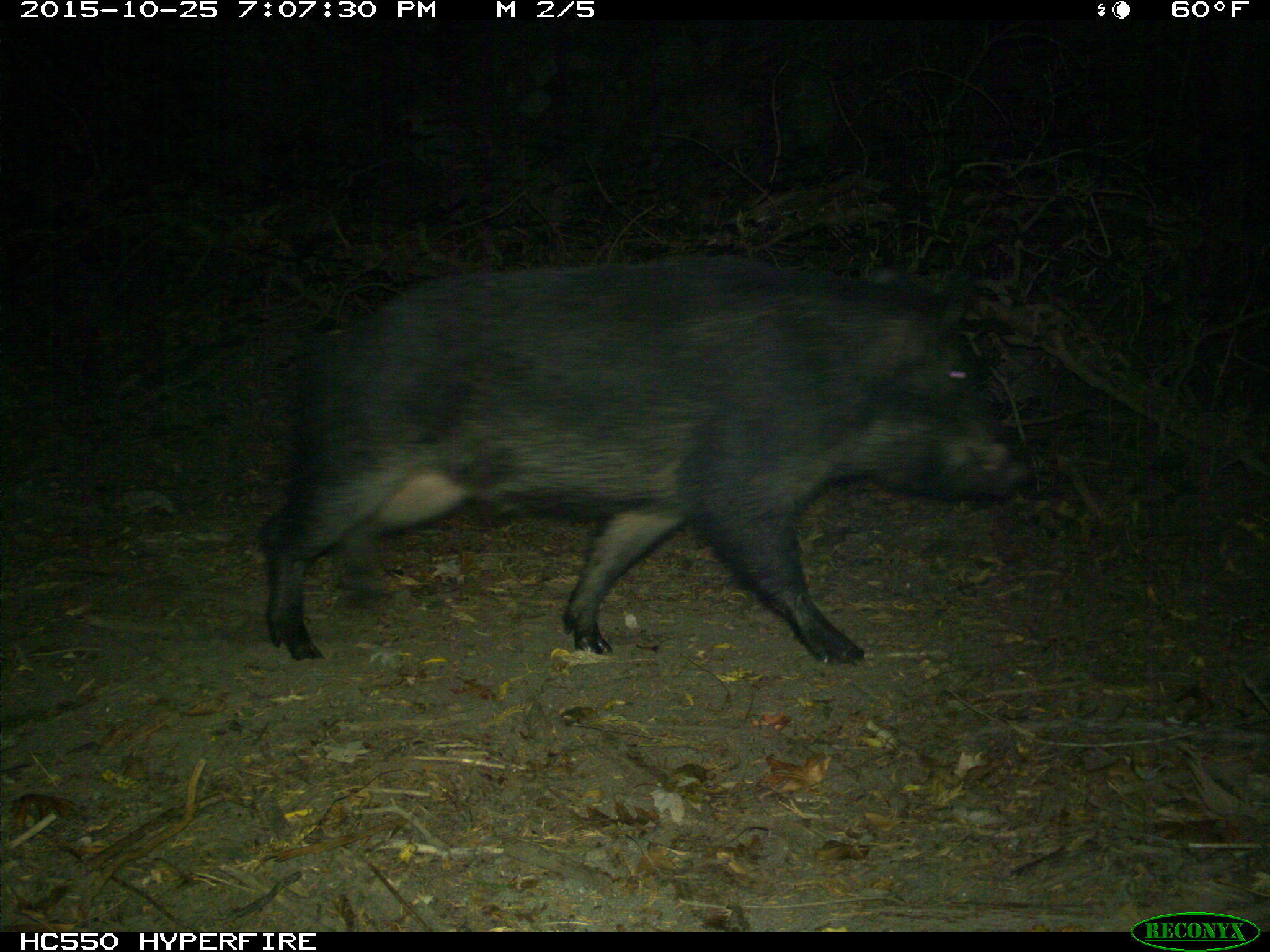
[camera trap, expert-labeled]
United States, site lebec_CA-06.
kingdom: Animalia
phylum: Chordata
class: Mammalia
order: Artiodactyla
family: Suidae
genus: Sus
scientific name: Sus scrofa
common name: wild boar